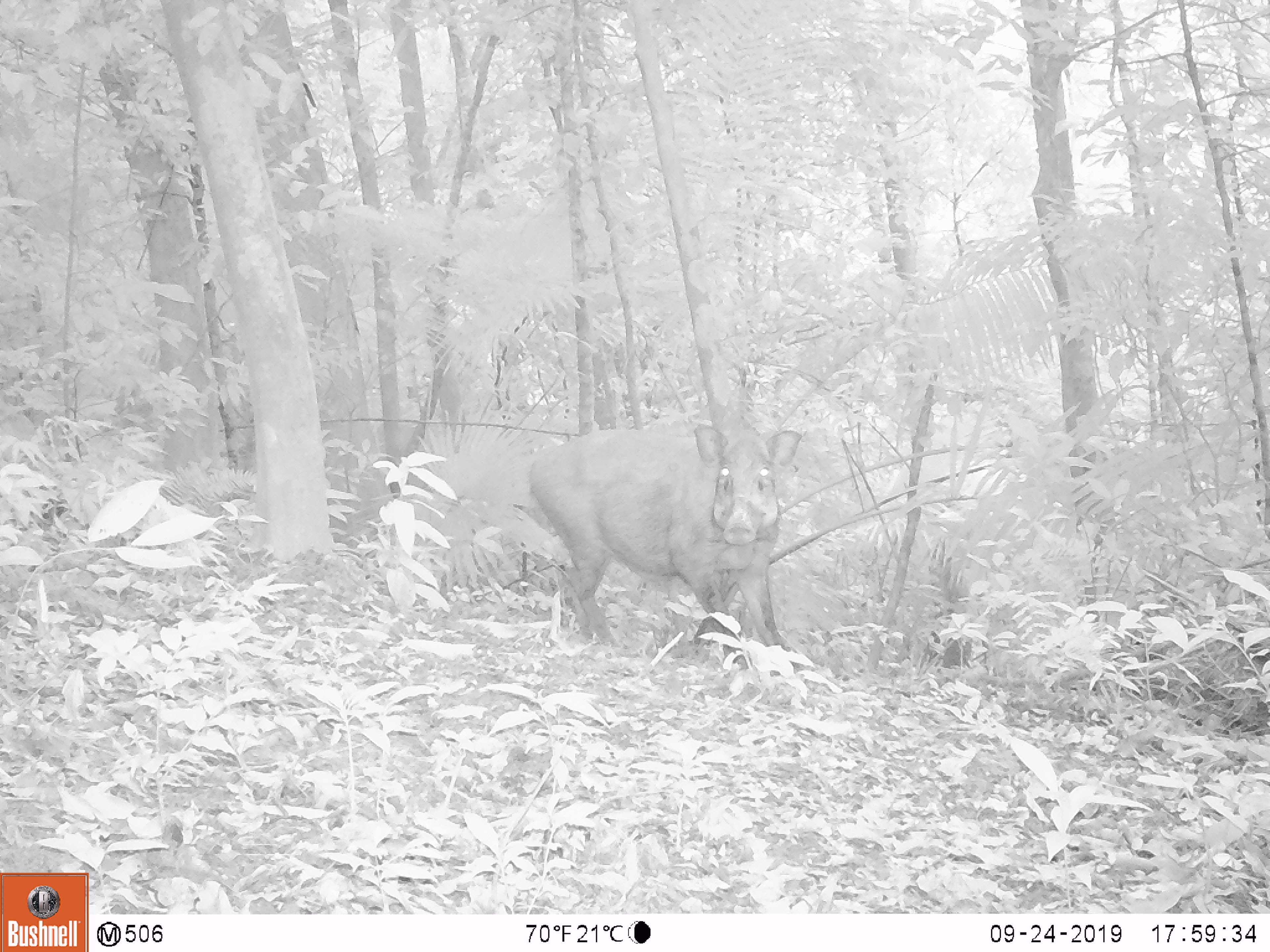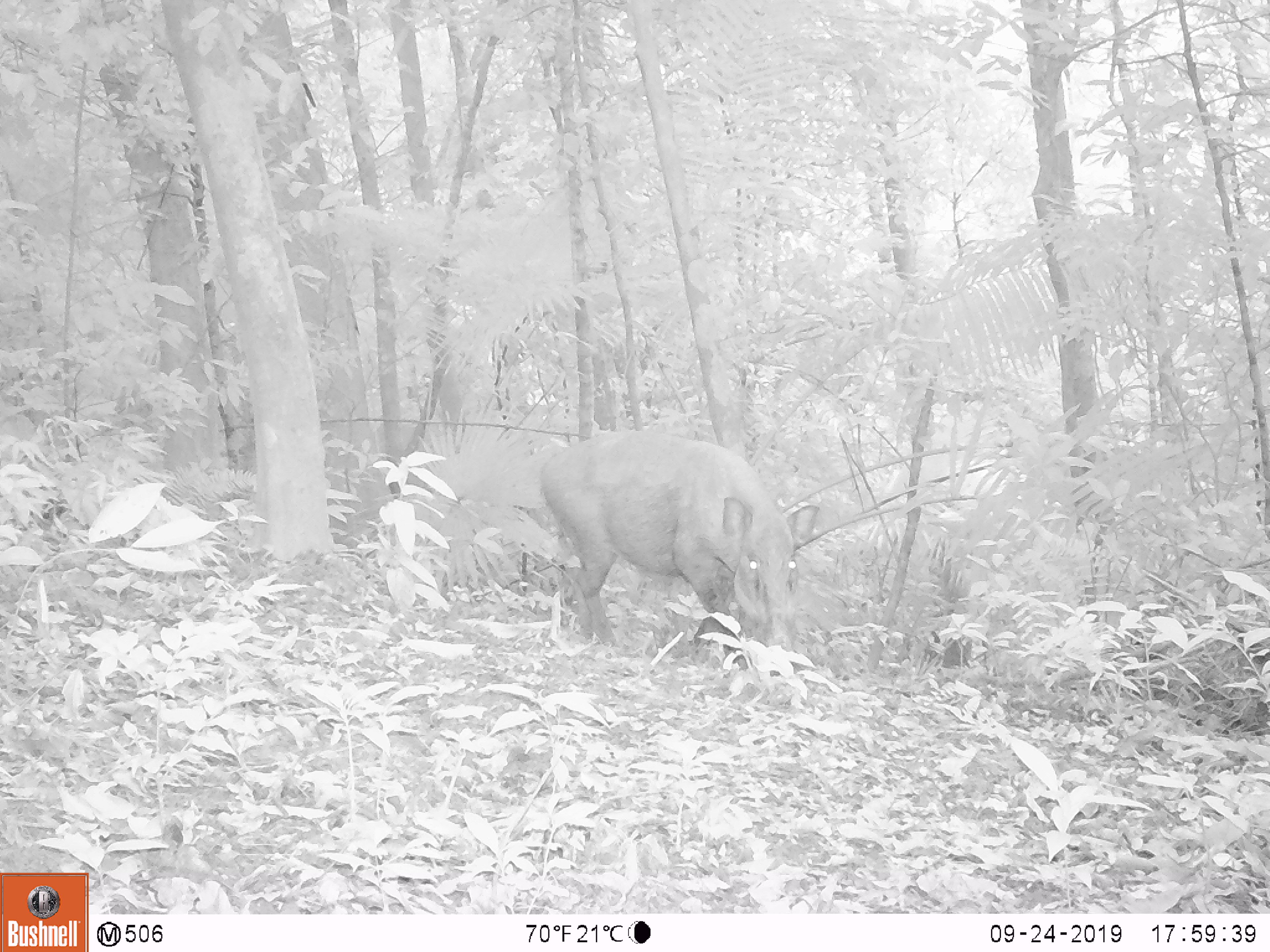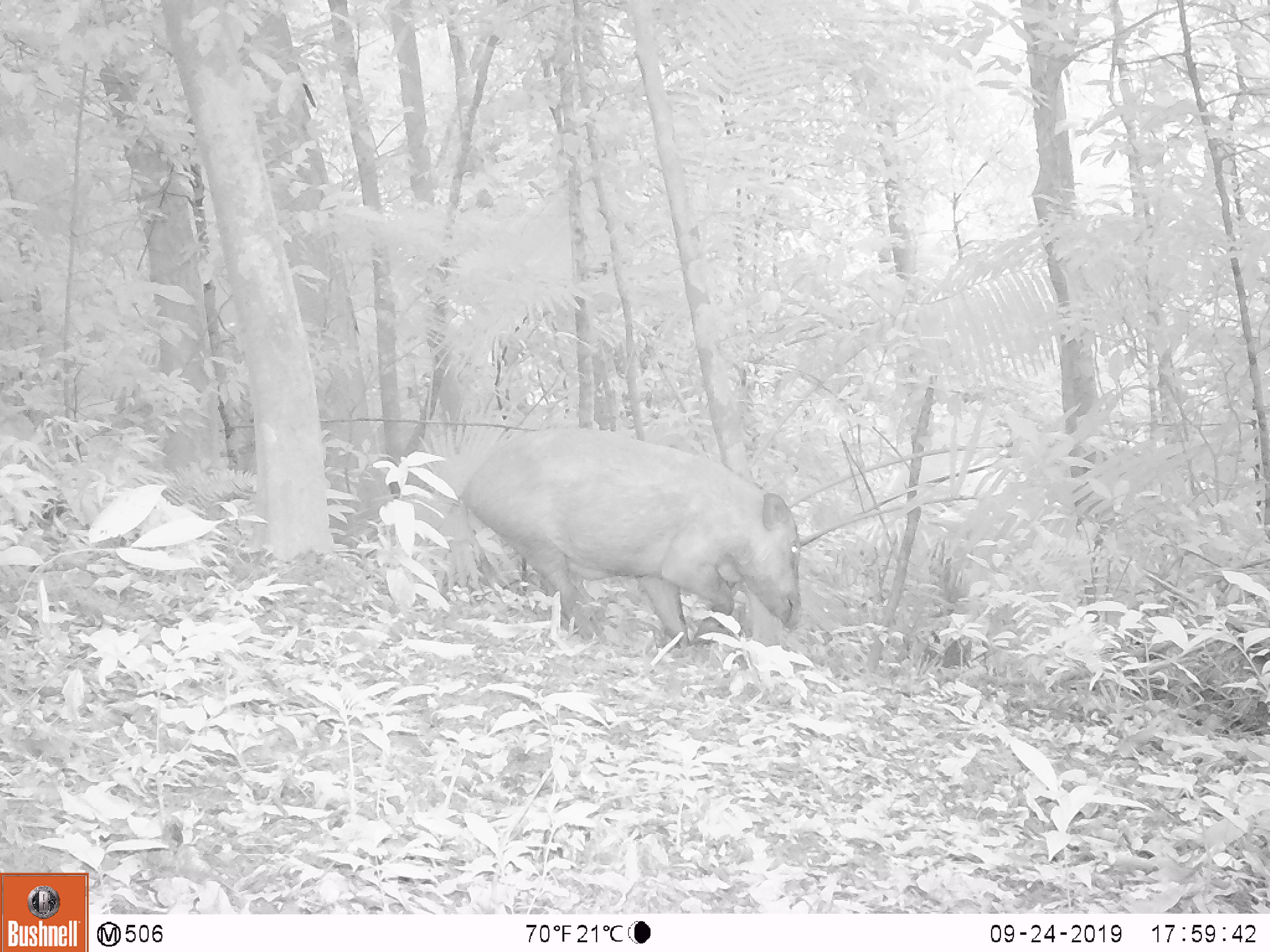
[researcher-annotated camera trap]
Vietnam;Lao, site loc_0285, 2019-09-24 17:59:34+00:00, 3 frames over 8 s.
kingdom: Animalia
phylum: Chordata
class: Mammalia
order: Artiodactyla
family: Suidae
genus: Sus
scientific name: Sus scrofa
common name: eurasian wild pig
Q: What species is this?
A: Eurasian wild pig (Sus scrofa).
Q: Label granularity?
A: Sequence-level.